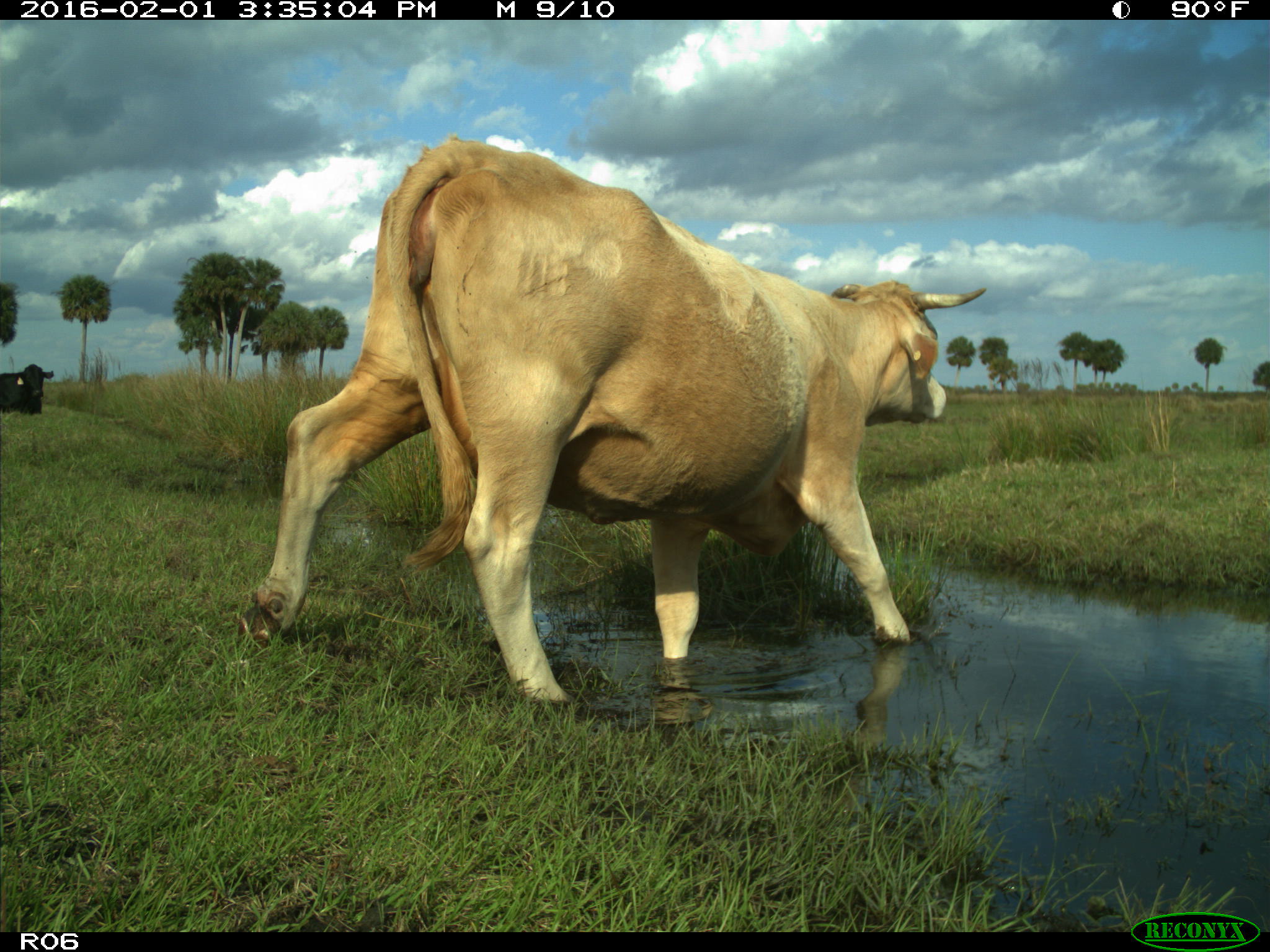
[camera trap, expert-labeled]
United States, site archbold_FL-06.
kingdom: Animalia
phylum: Chordata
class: Mammalia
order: Artiodactyla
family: Bovidae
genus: Bos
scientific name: Bos taurus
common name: domestic cow